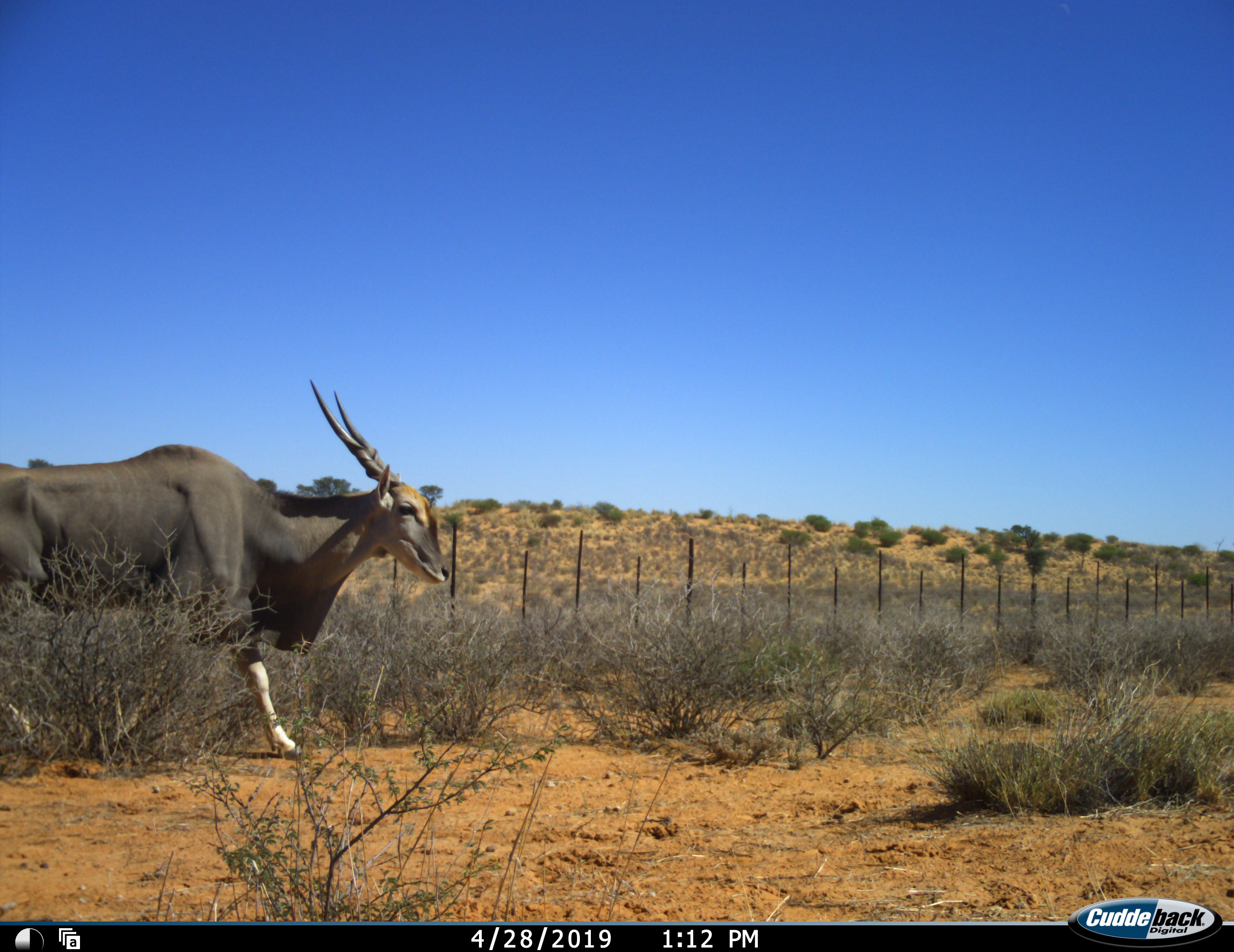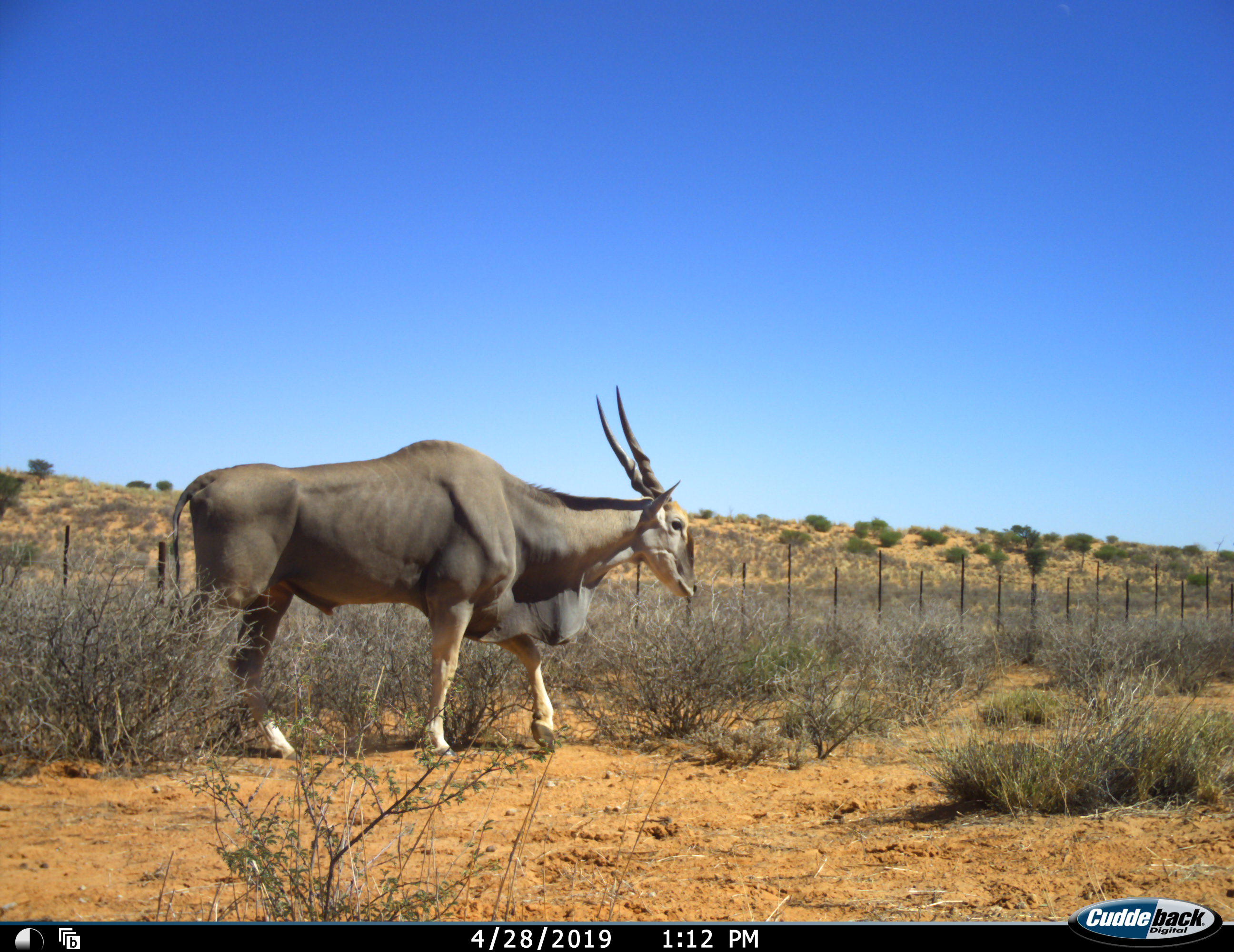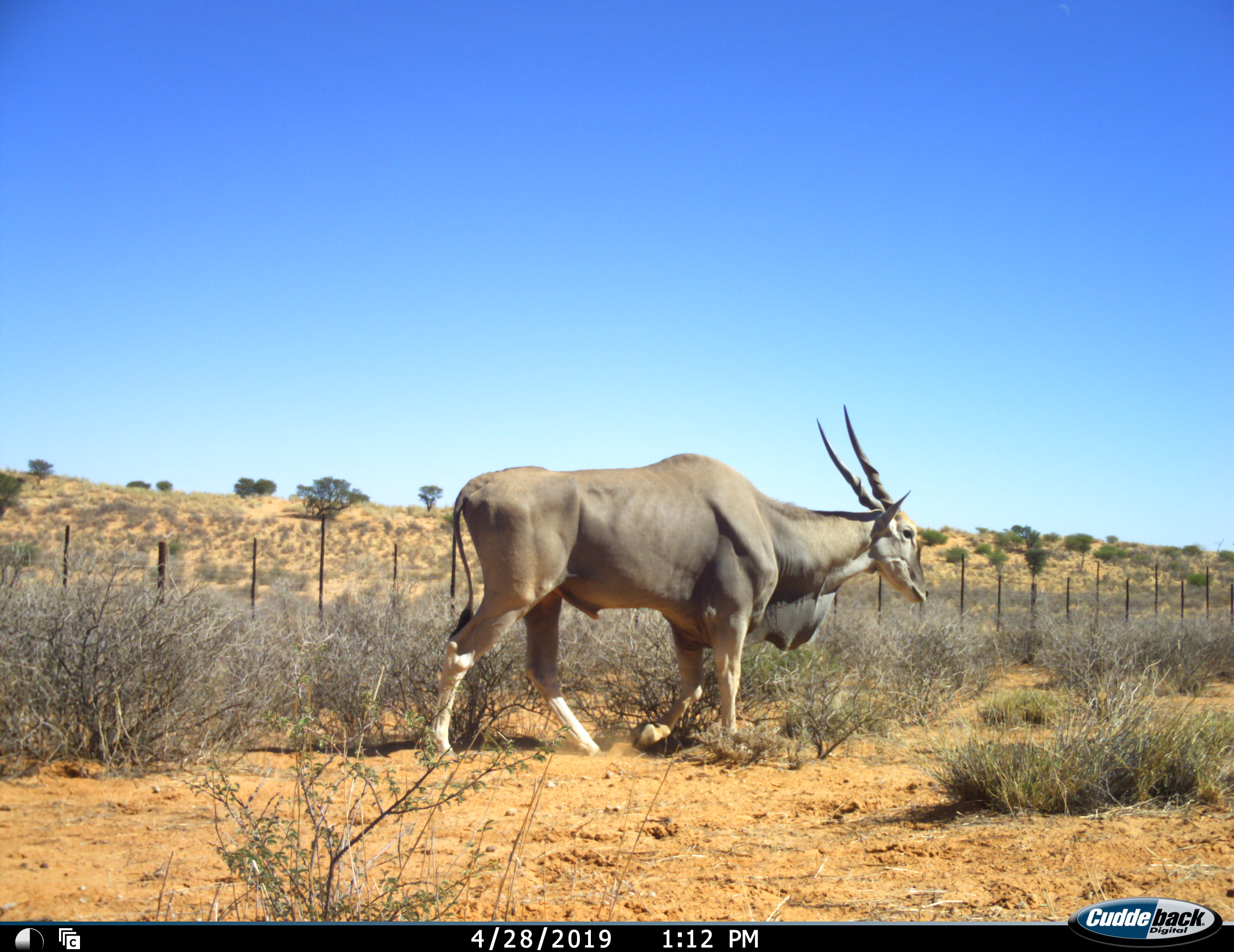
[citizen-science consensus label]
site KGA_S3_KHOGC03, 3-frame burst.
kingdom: Animalia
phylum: Chordata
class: Mammalia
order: Artiodactyla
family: Bovidae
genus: Tragelaphus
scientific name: Tragelaphus oryx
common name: eland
Eland (Tragelaphus oryx), count 1. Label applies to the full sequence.